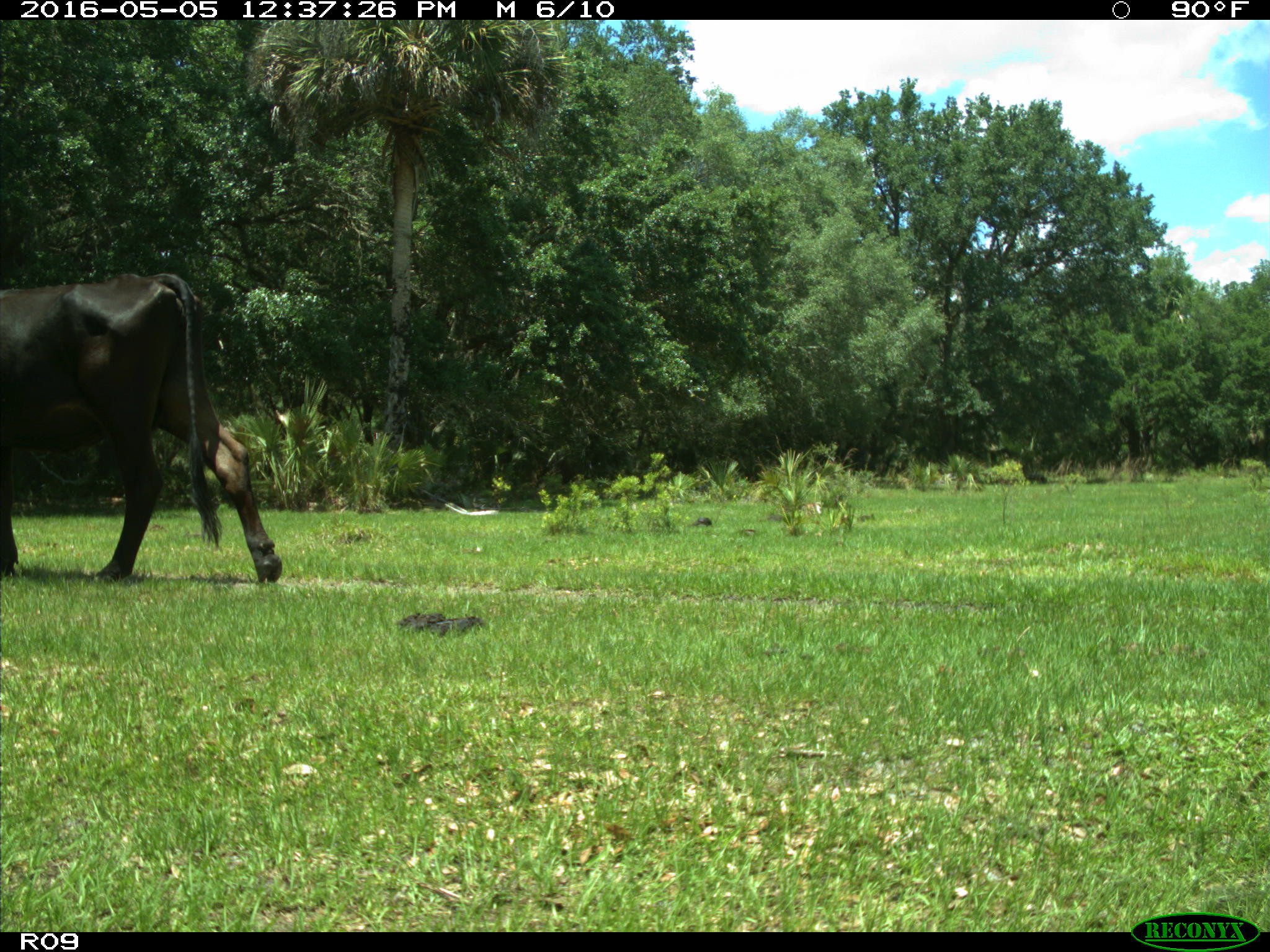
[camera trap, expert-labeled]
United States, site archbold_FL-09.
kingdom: Animalia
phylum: Chordata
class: Mammalia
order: Artiodactyla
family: Bovidae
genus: Bos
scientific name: Bos taurus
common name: domestic cow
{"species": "Bos taurus (domestic cow)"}